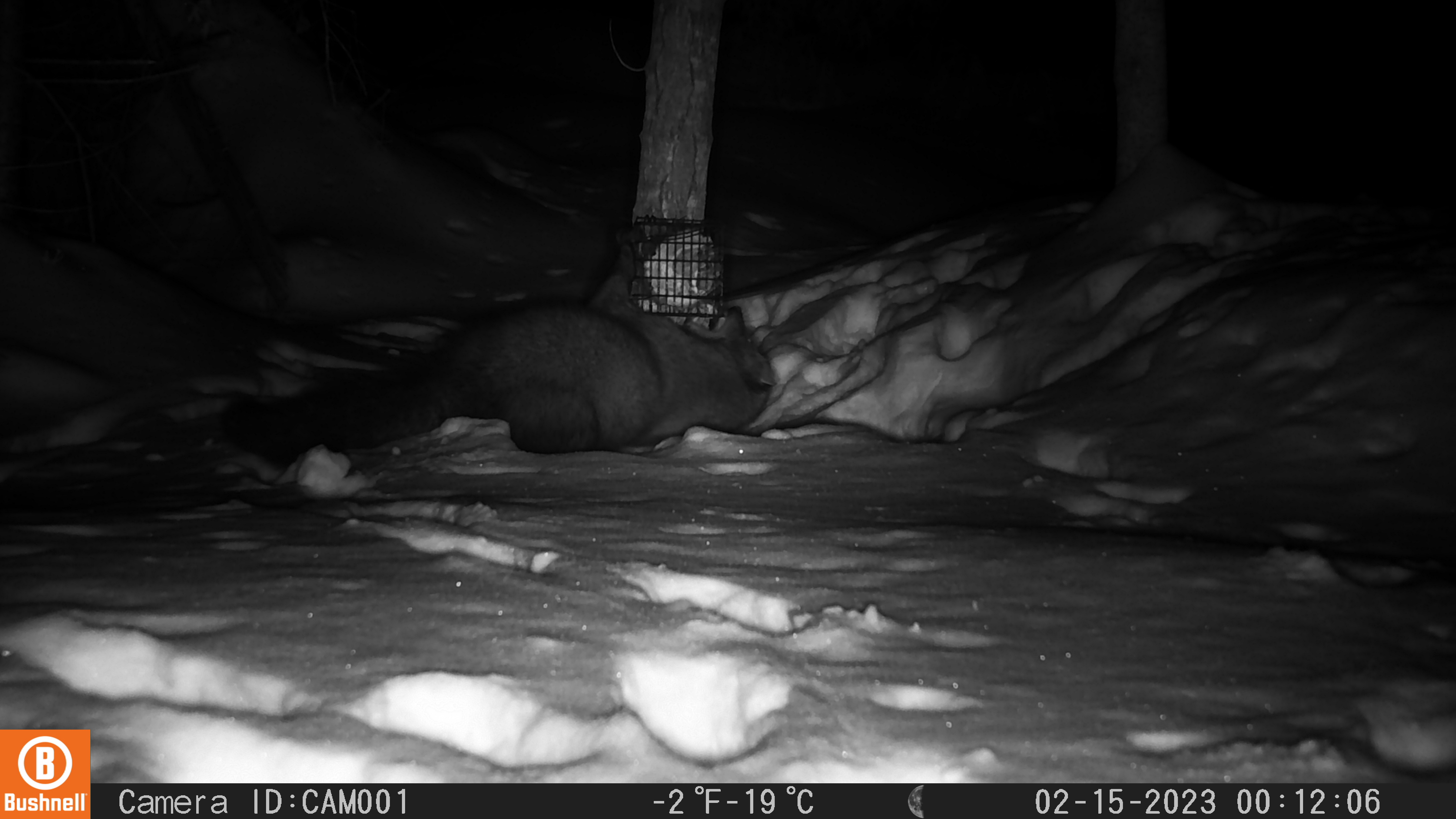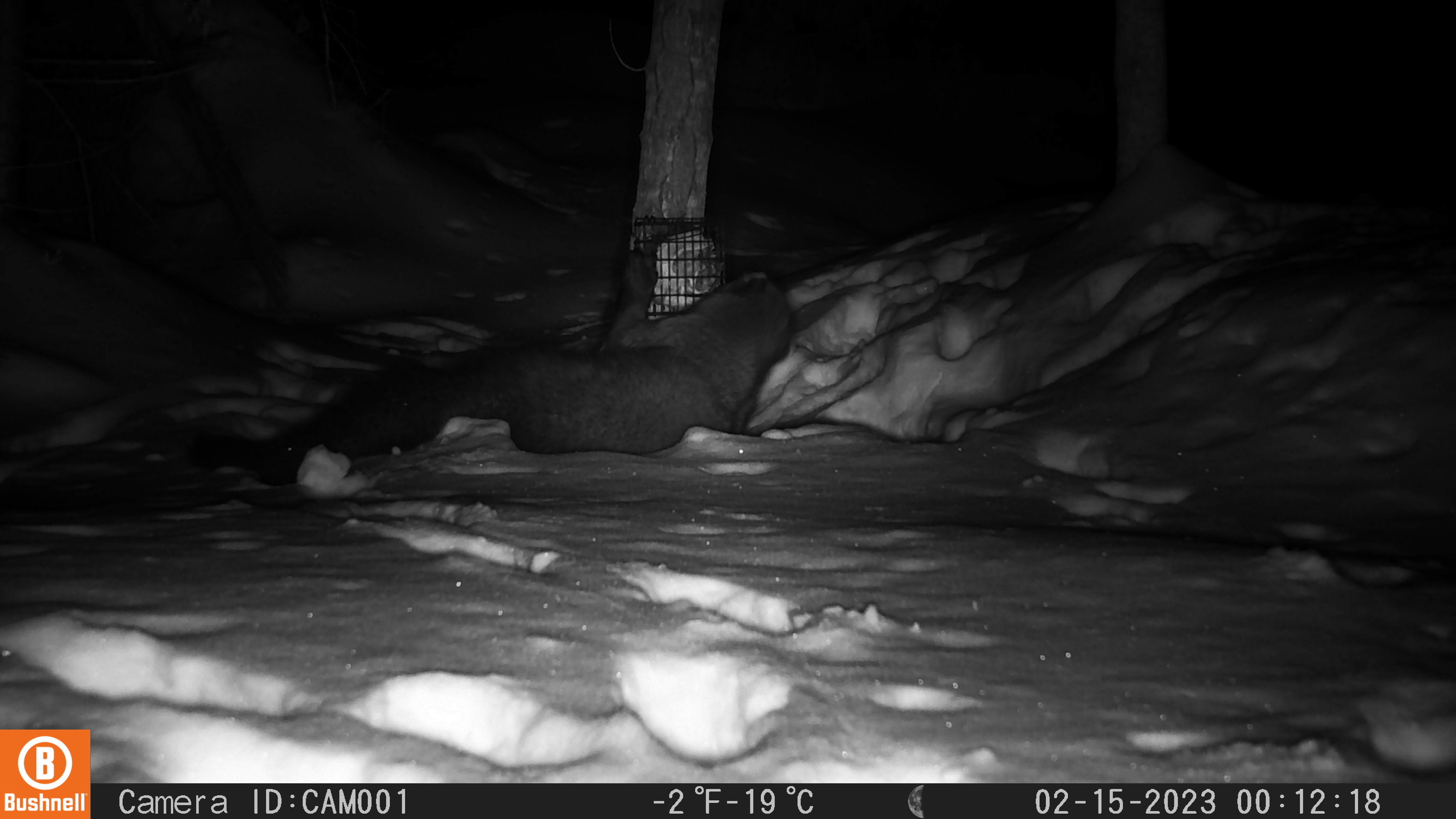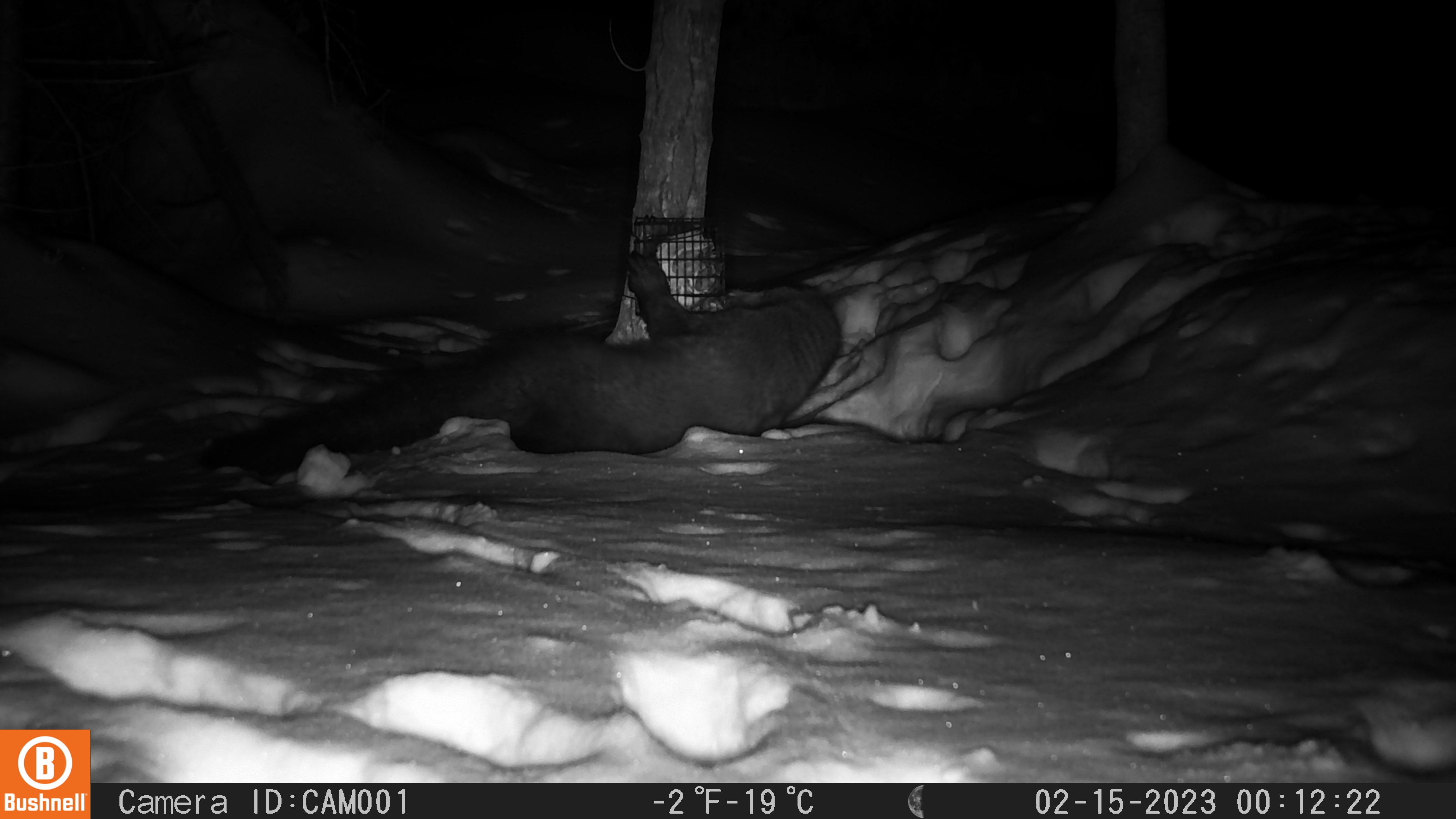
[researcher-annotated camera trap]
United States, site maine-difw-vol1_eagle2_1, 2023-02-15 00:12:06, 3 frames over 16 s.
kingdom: Animalia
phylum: Chordata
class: Mammalia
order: Carnivora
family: Mustelidae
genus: Pekania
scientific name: Pekania pennanti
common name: fisher